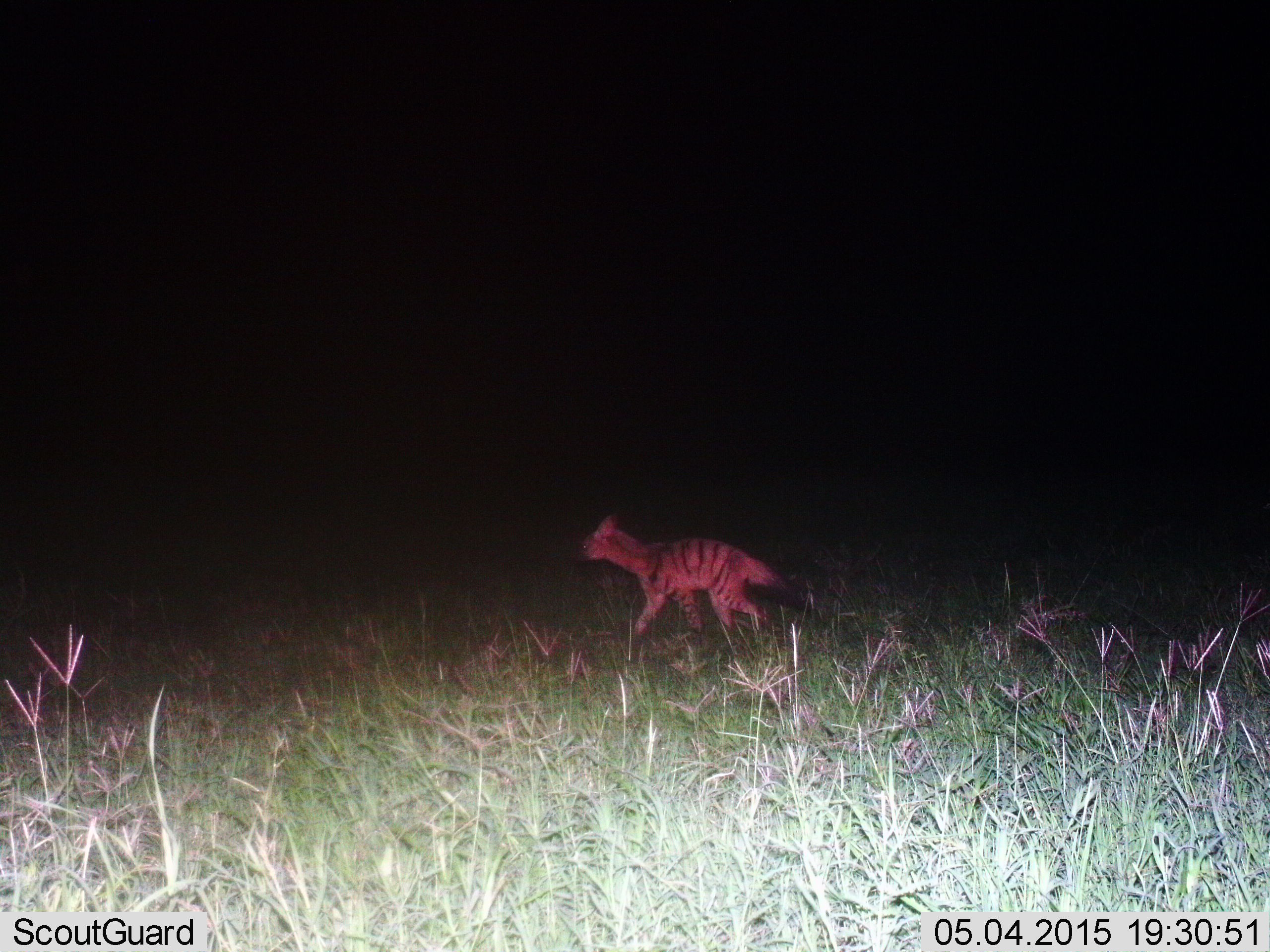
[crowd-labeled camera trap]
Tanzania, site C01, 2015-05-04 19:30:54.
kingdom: Animalia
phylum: Chordata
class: Mammalia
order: Carnivora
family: Hyaenidae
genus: Proteles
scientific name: Proteles cristatus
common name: aardwolf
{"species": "aardwolf (Proteles cristatus)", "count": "1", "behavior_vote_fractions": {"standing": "10%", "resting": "0%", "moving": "90%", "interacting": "0%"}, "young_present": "0%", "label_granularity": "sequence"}